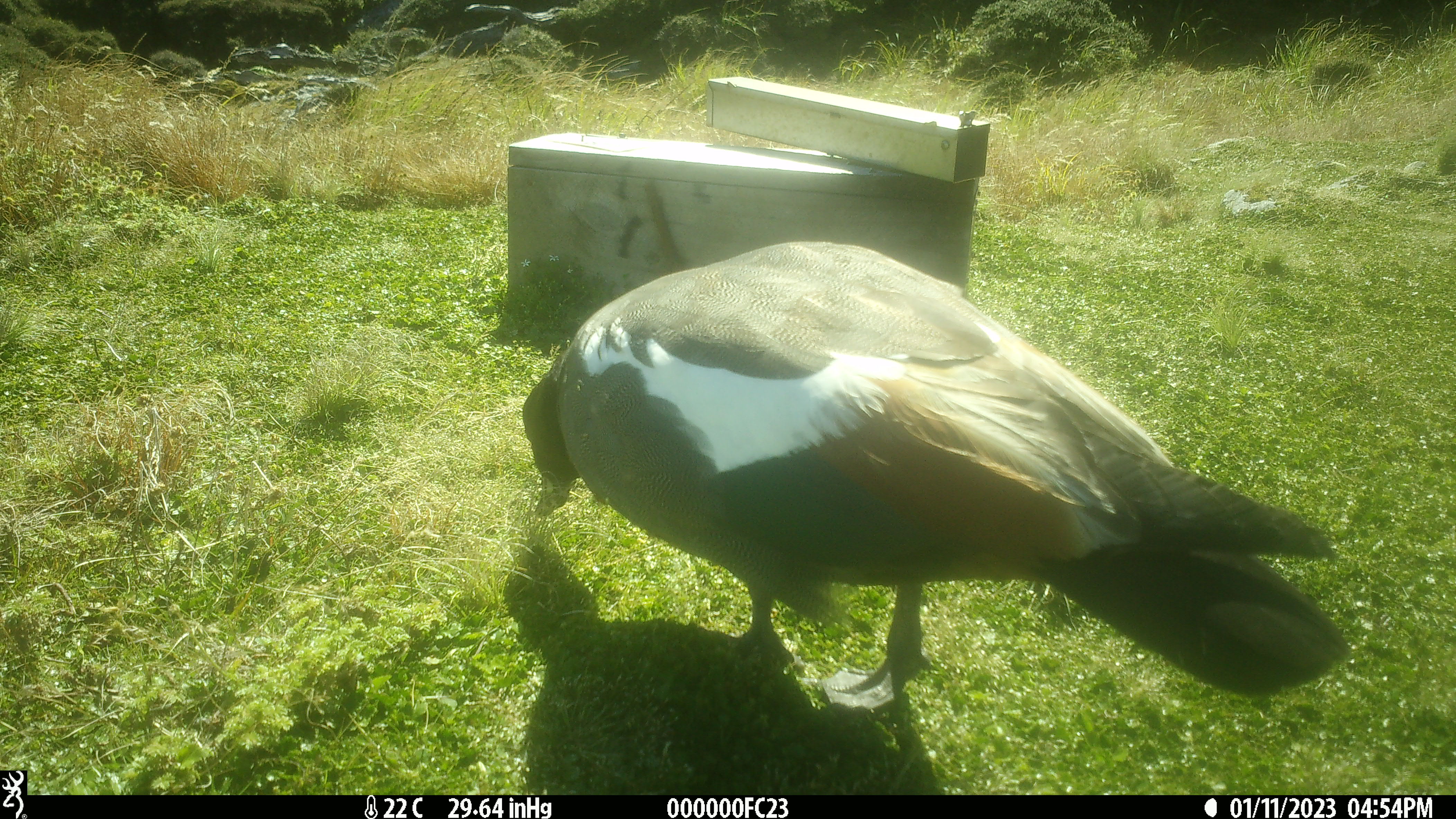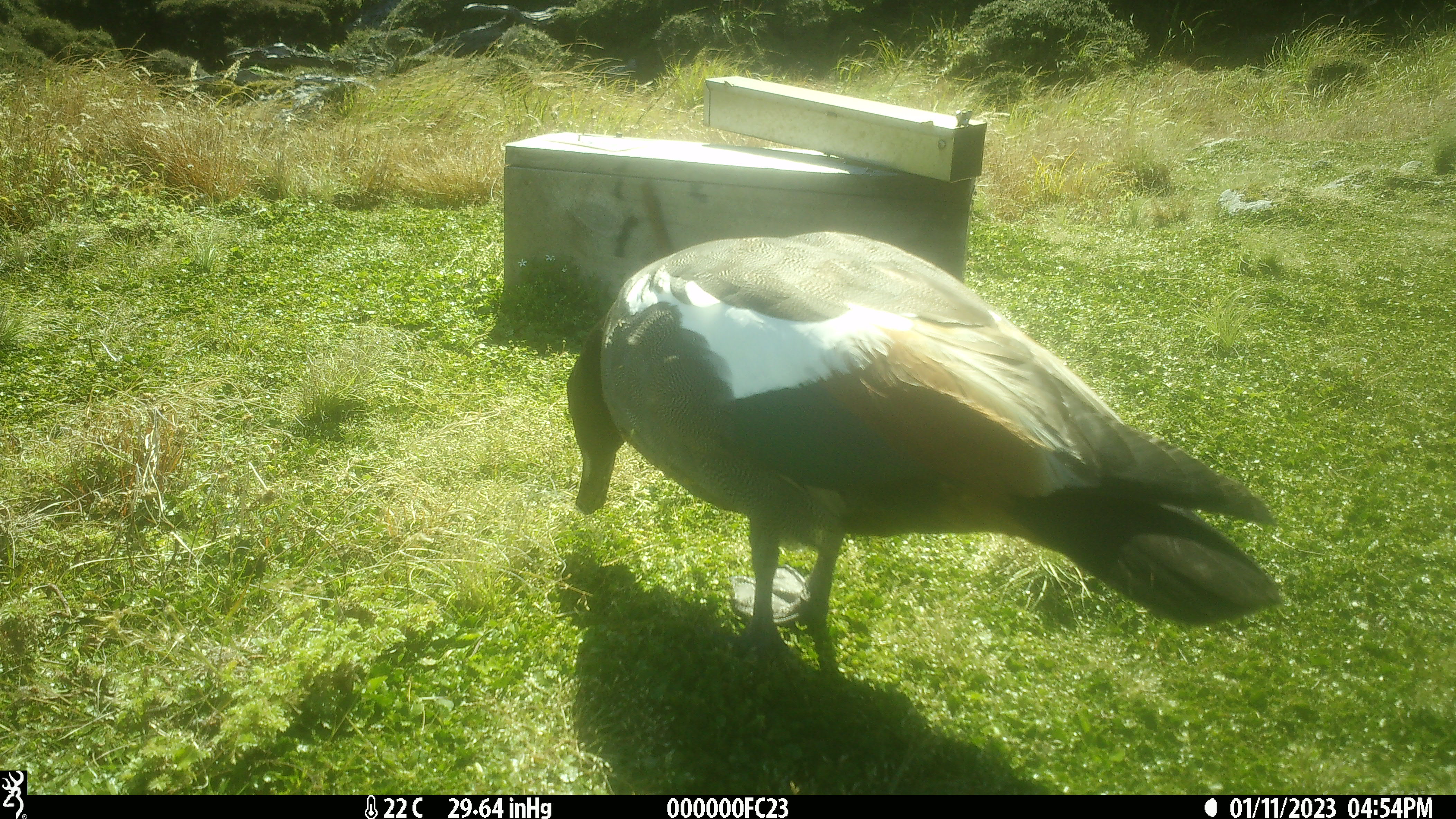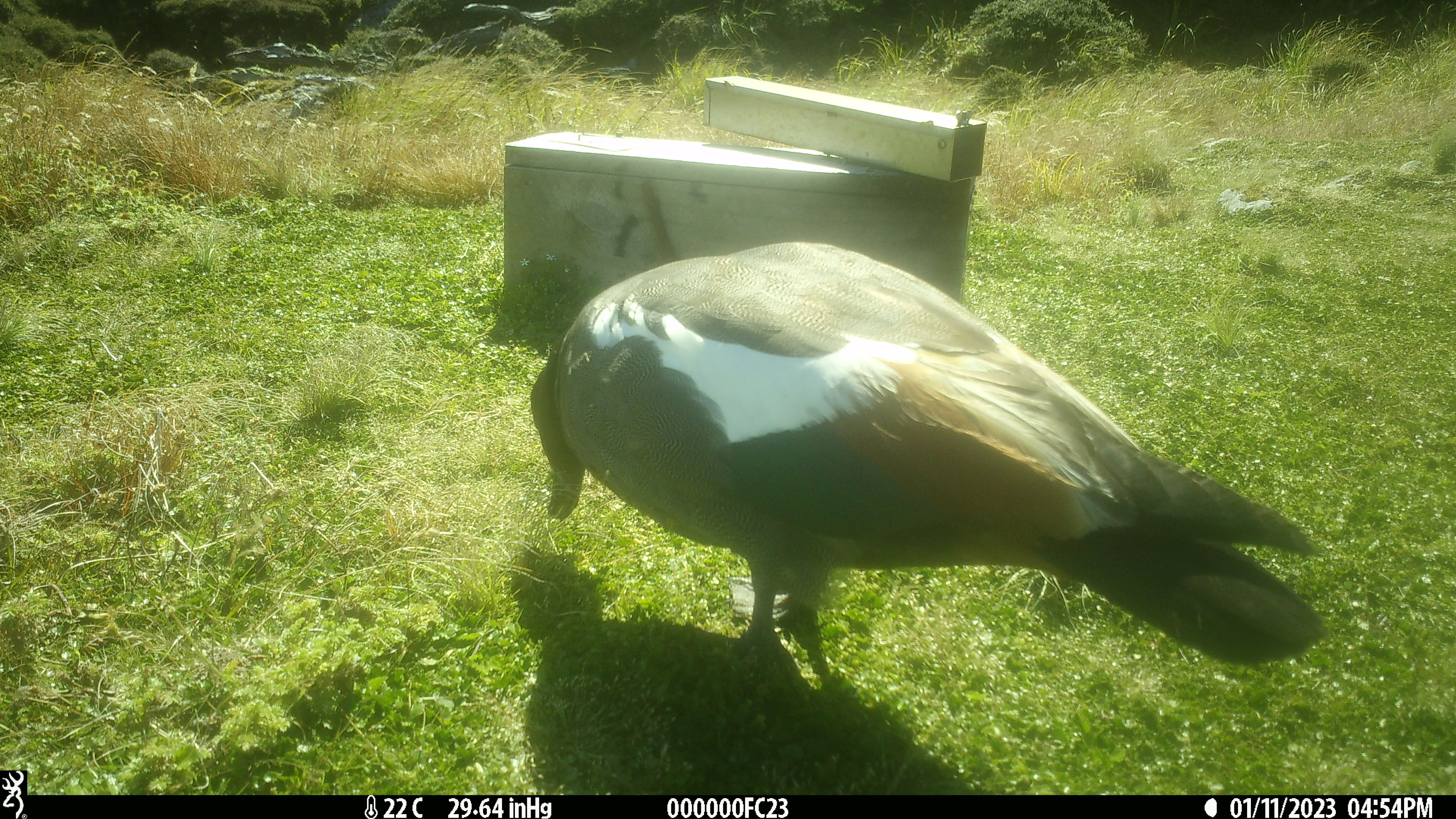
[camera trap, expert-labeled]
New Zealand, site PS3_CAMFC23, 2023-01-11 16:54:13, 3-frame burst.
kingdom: Animalia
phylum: Chordata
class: Aves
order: Anseriformes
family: Anatidae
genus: Tadorna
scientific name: Tadorna variegata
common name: paradise shelduck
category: paradise duck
Paradise duck (paradise shelduck) (Tadorna variegata).